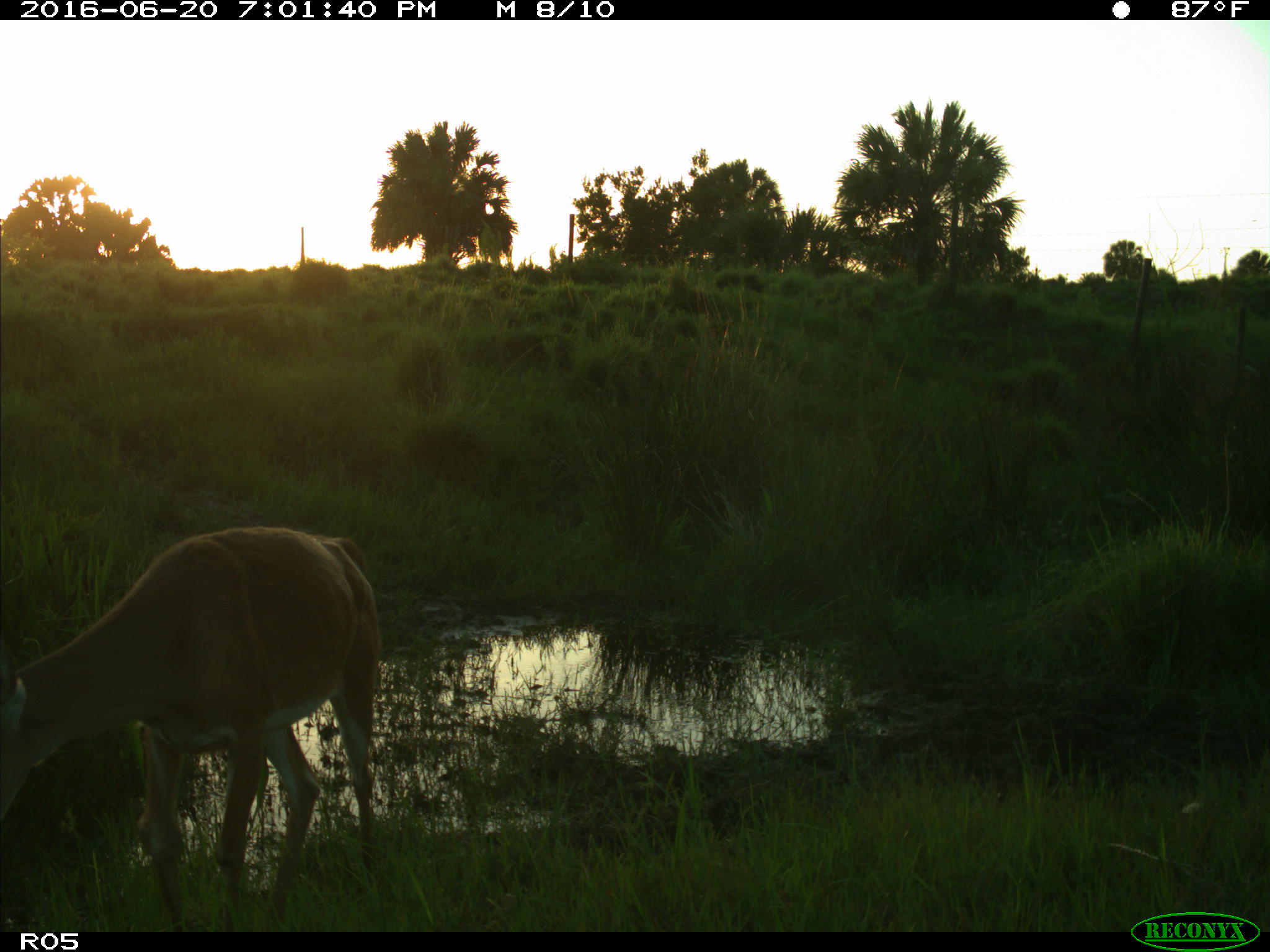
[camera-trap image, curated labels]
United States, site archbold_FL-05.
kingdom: Animalia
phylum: Chordata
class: Mammalia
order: Artiodactyla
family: Cervidae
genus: Odocoileus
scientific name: Odocoileus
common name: deer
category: unidentified deer